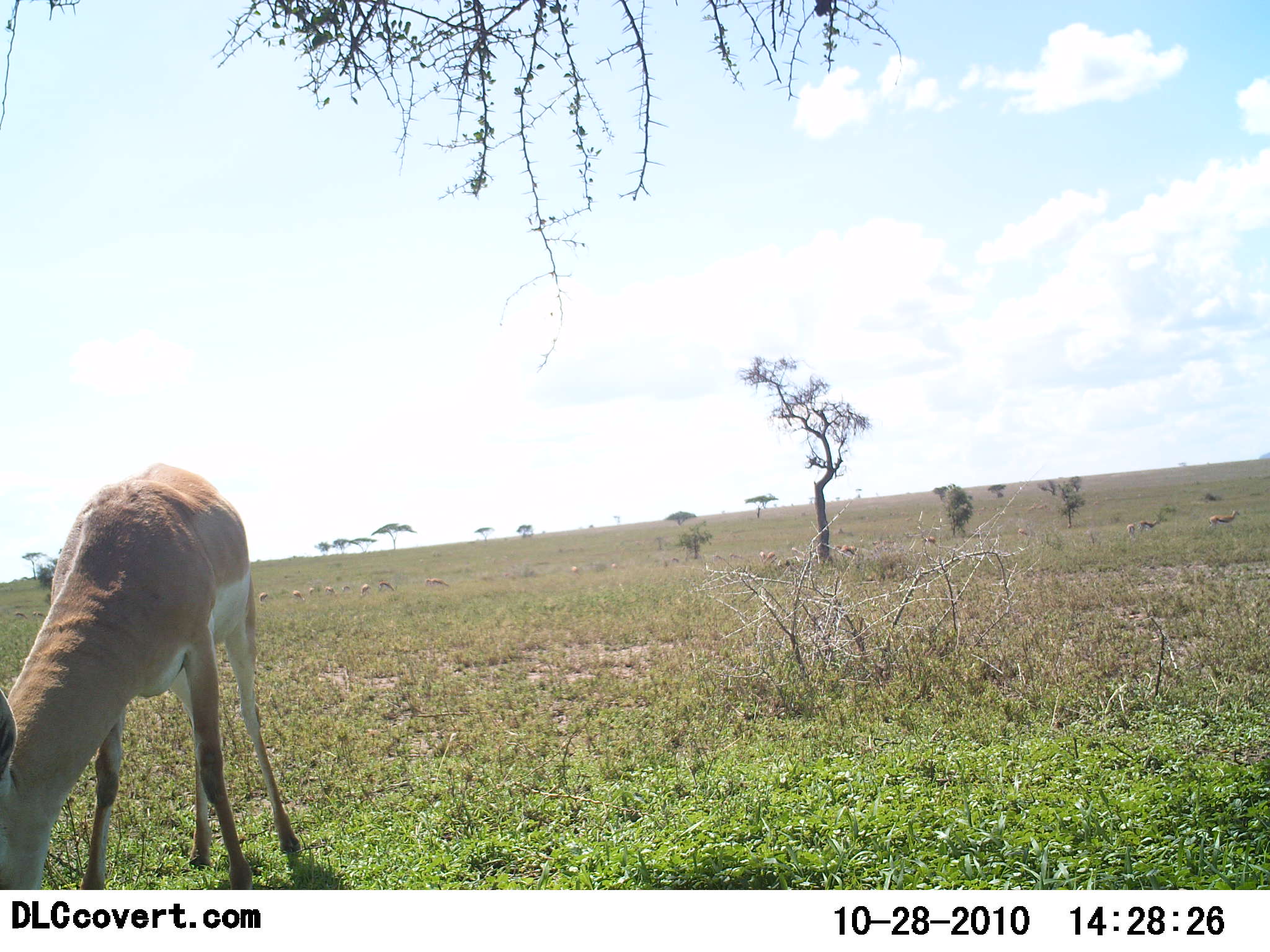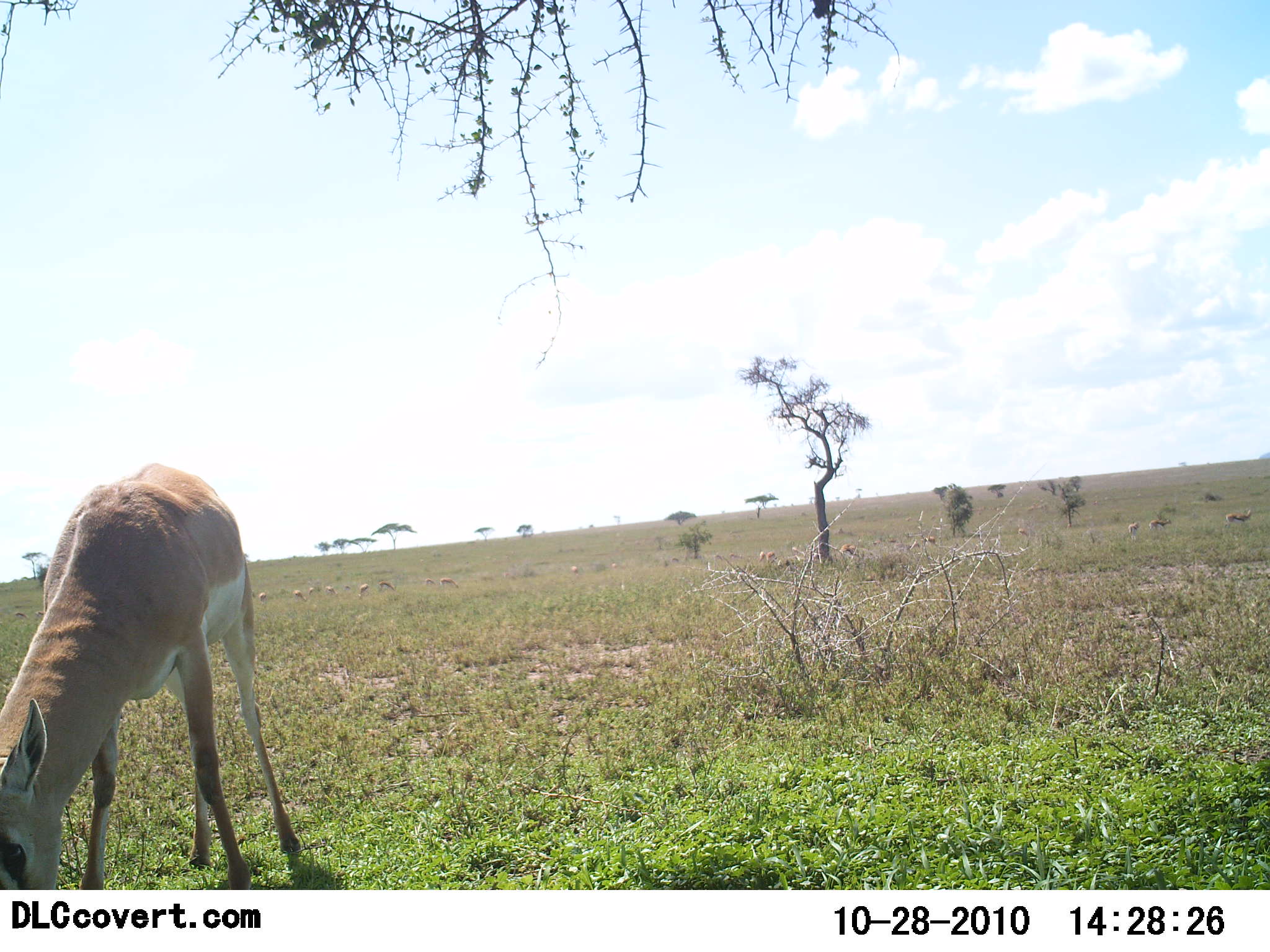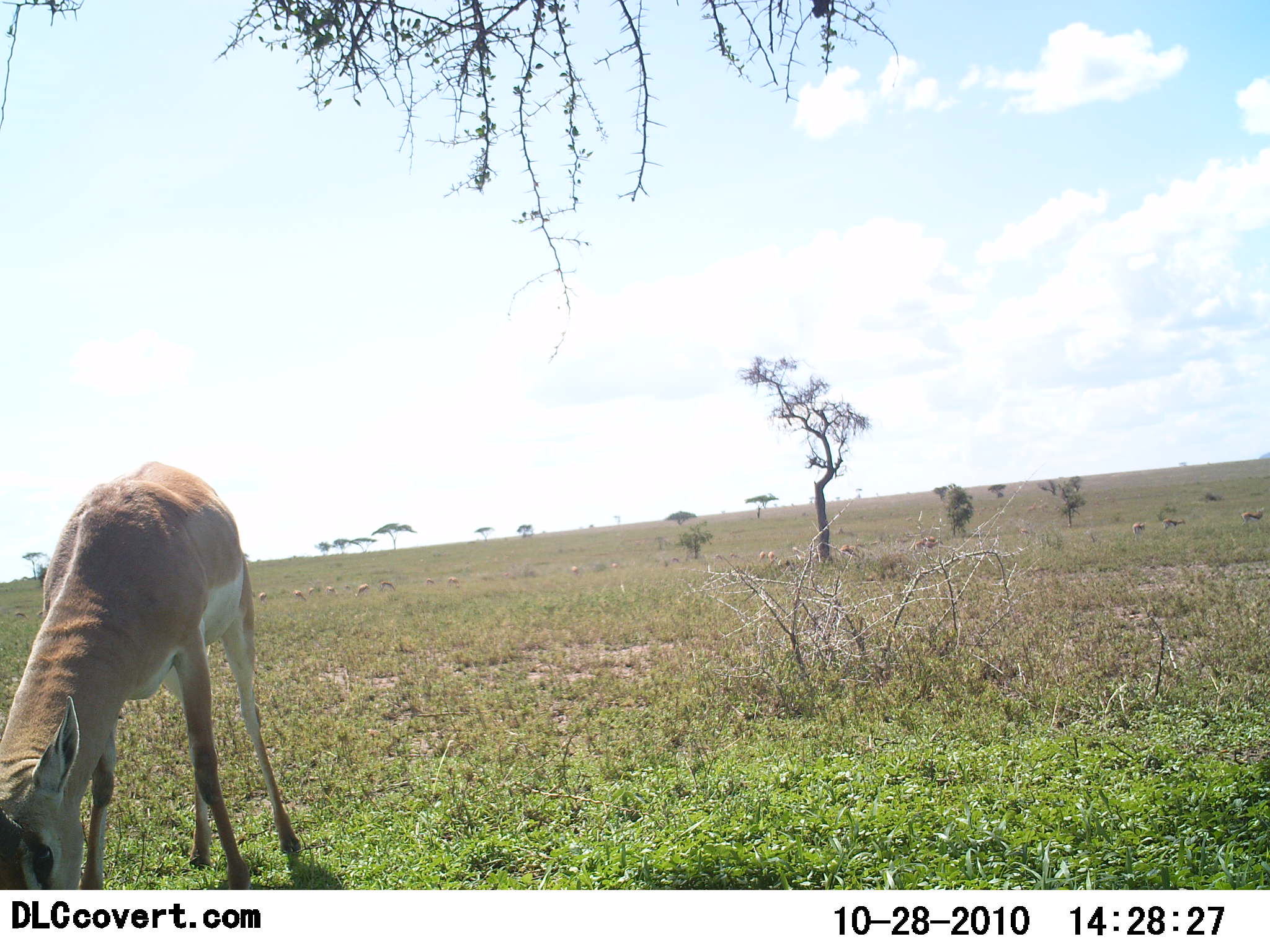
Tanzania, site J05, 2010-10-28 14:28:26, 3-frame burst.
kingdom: Animalia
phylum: Chordata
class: Mammalia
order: Artiodactyla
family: Bovidae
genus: Nanger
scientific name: Nanger granti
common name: grant's gazelle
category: gazellegrants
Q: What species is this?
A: Gazellegrants (grant's gazelle) (Nanger granti).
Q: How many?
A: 1.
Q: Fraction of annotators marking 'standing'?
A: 29%.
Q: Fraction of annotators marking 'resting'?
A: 0%.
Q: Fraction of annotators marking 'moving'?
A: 24%.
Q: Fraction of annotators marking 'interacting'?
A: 0%.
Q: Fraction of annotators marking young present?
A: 0%.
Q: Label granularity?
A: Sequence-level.